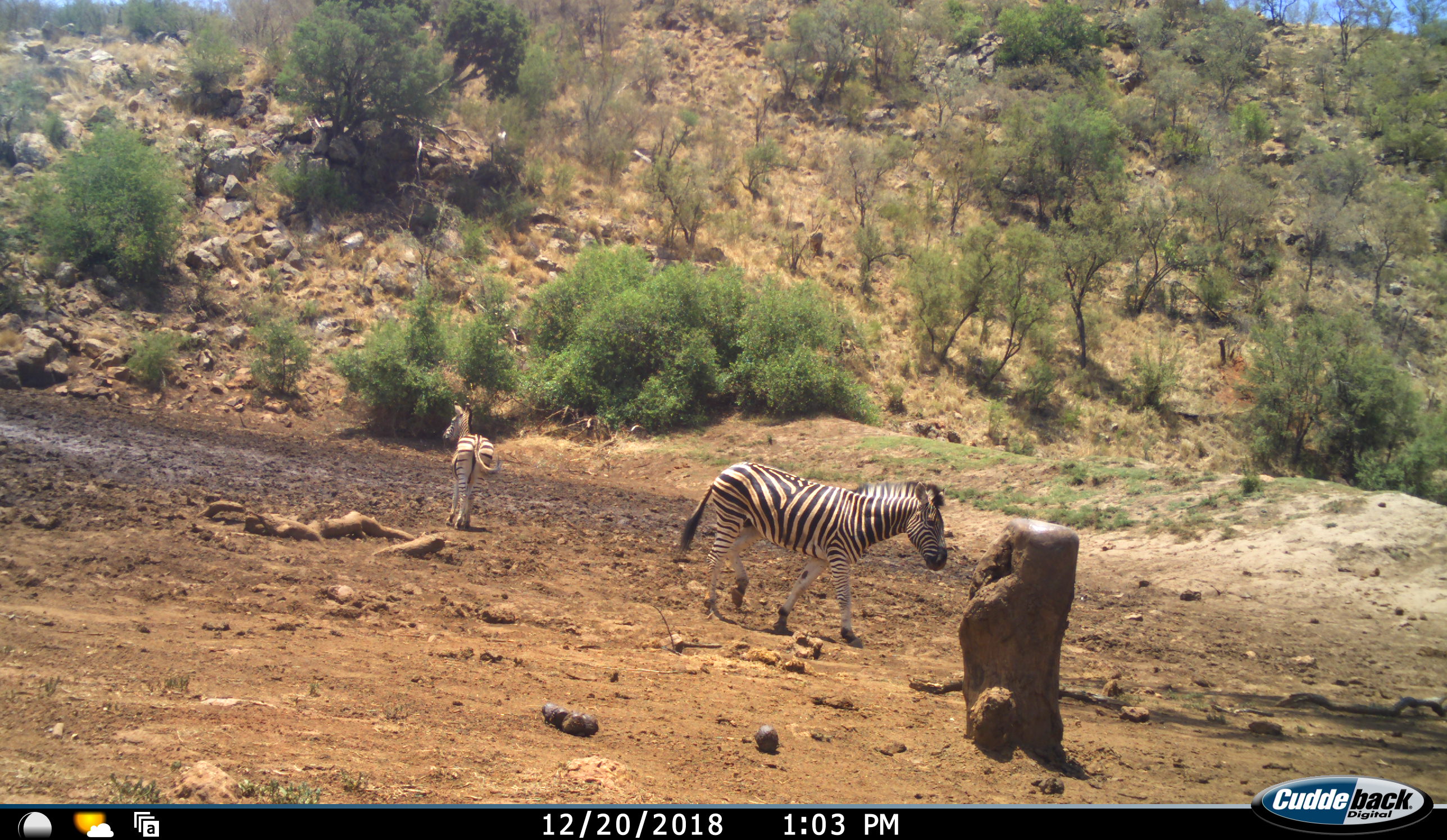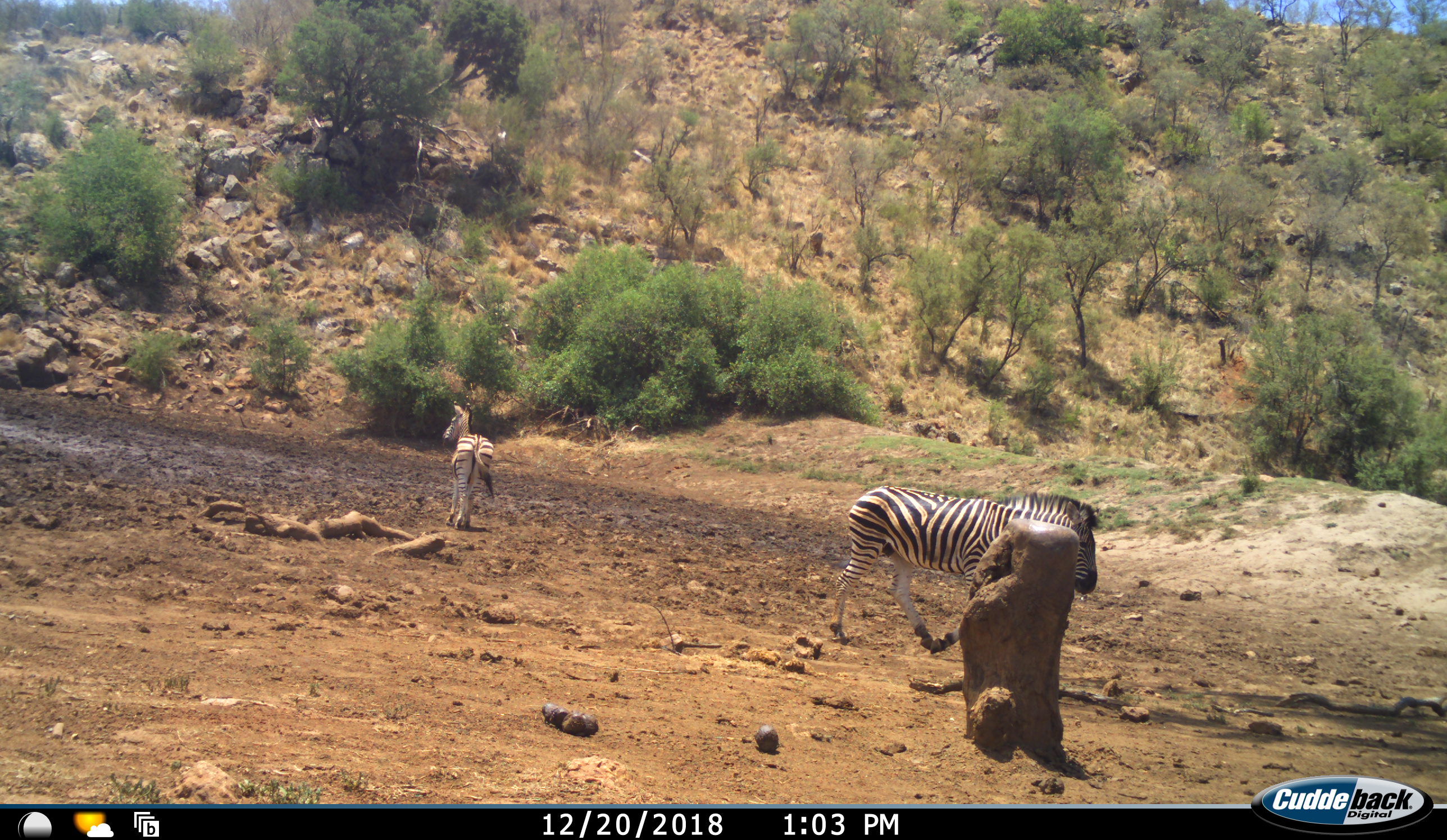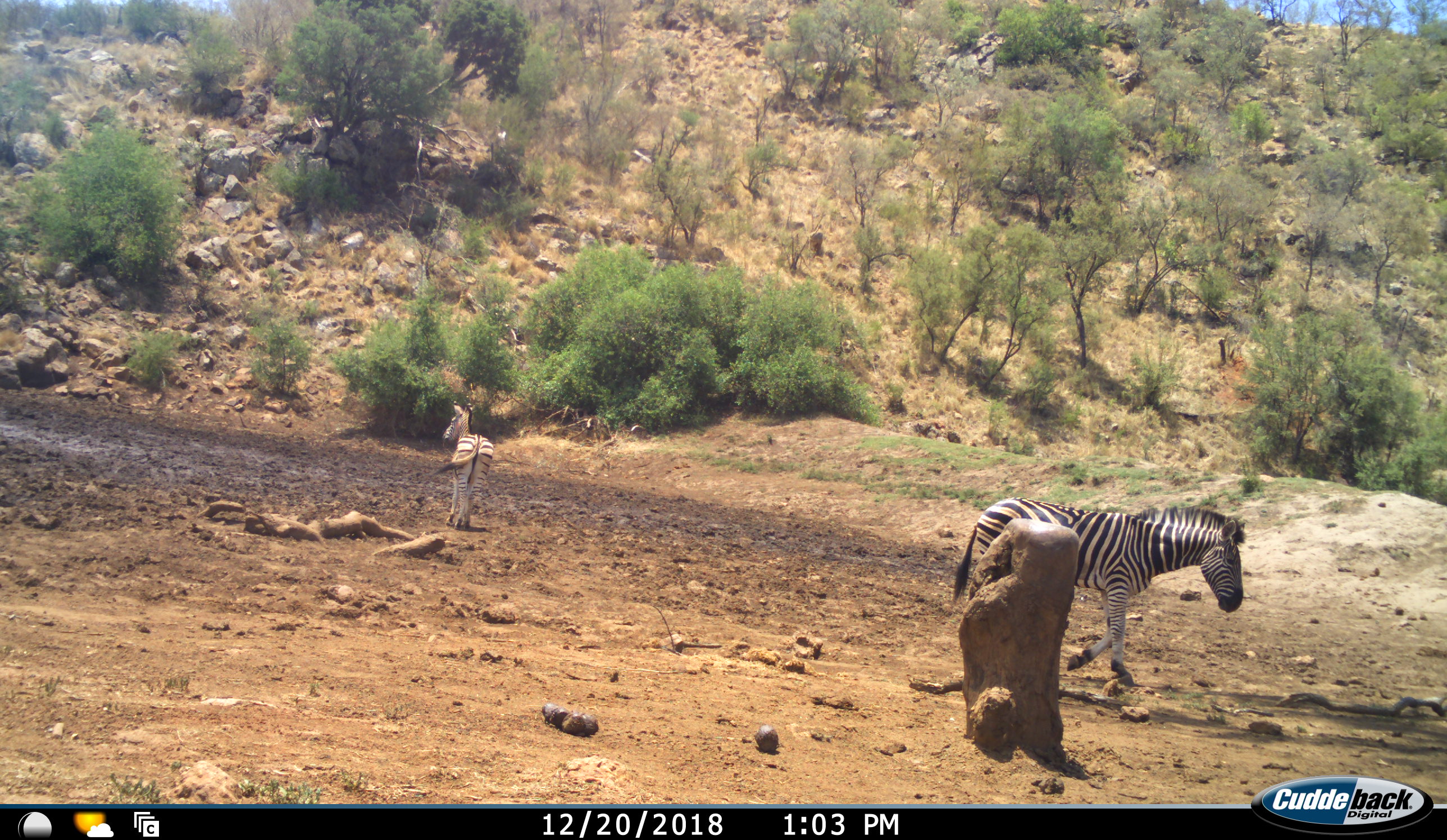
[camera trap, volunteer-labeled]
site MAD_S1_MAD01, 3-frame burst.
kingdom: Animalia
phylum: Chordata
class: Mammalia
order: Perissodactyla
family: Equidae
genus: Equus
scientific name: Equus quagga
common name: plains zebra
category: zebraplains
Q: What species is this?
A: Zebraplains (plains zebra) (Equus quagga).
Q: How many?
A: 2.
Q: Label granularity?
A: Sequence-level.